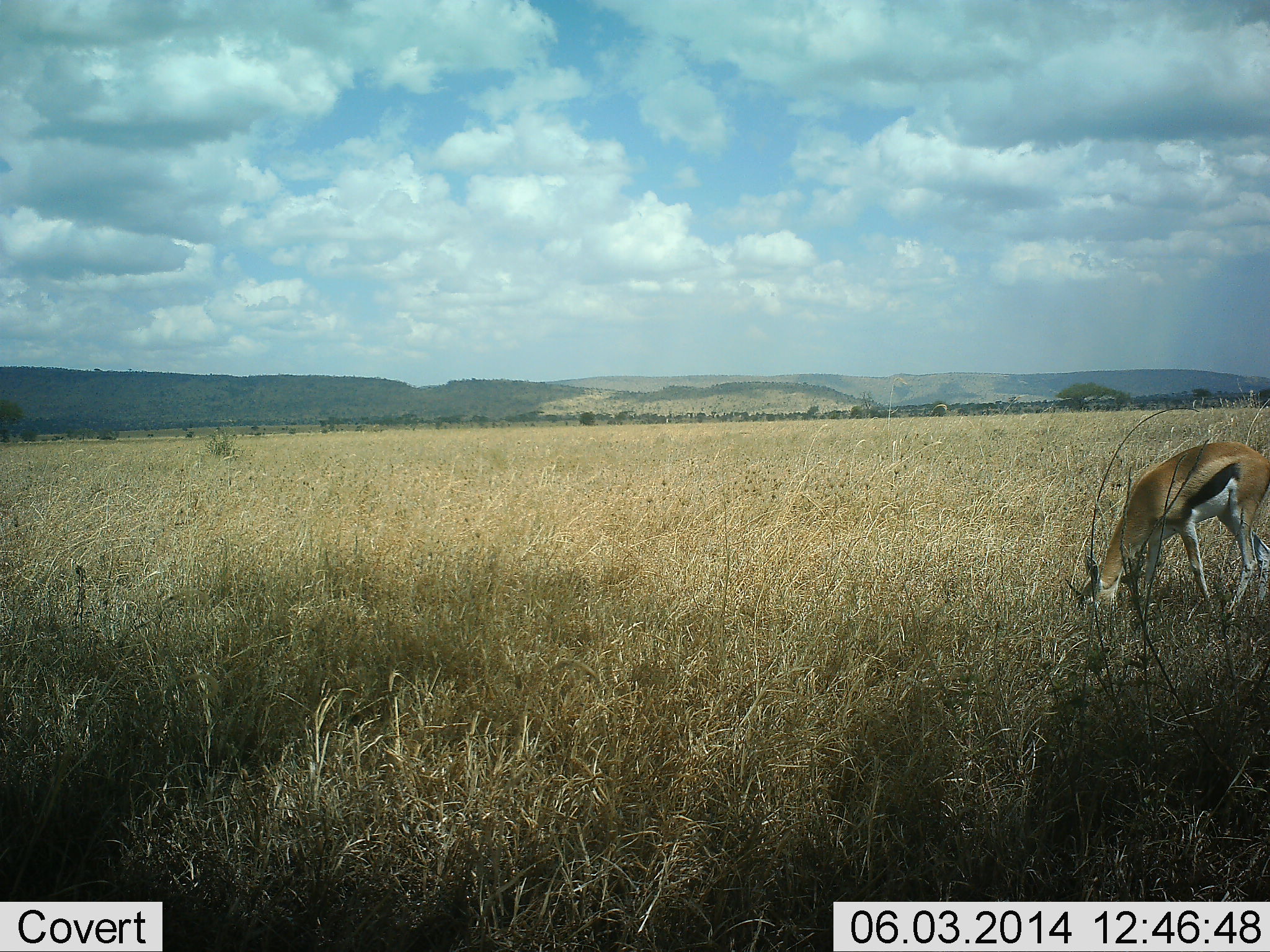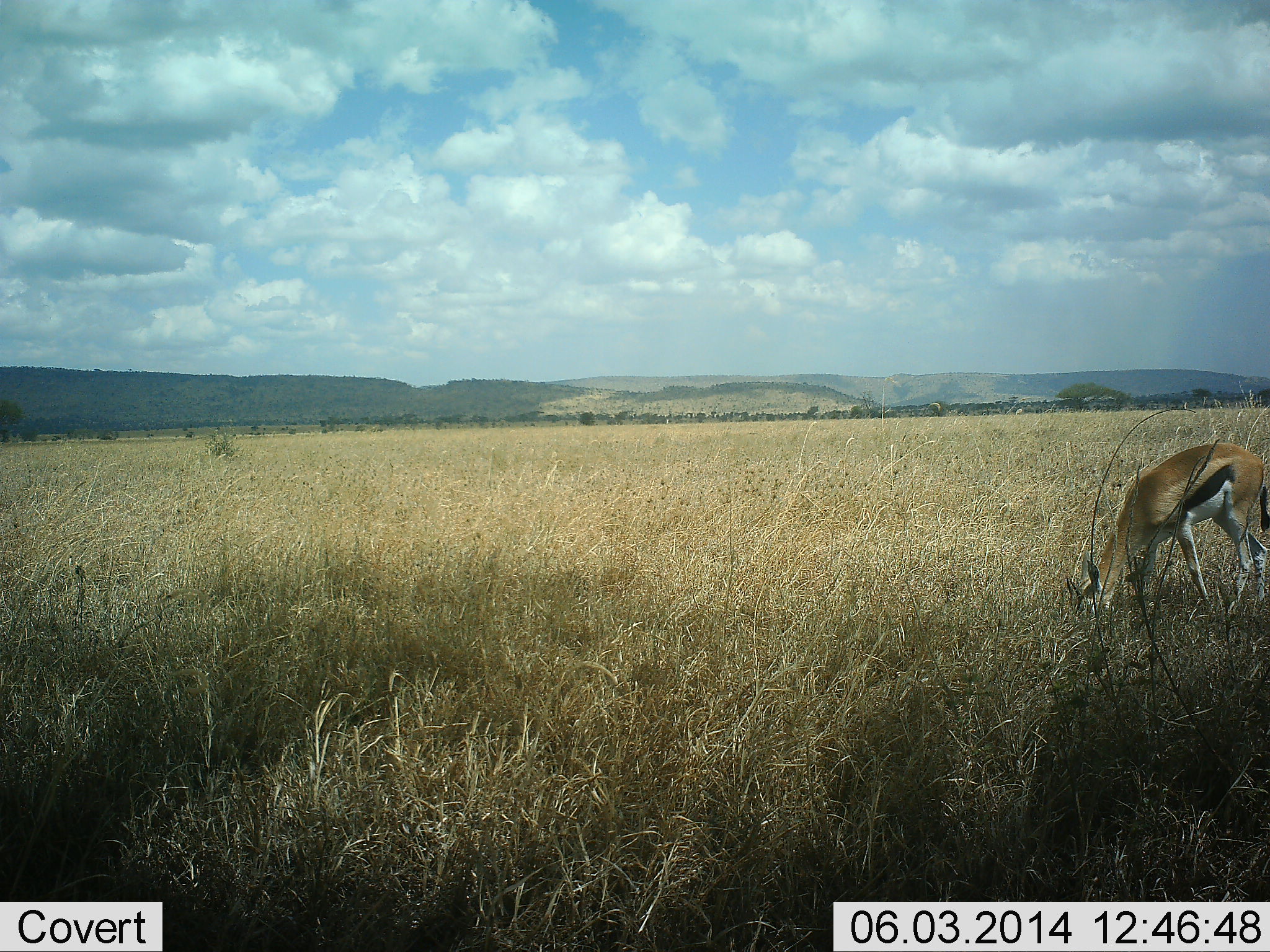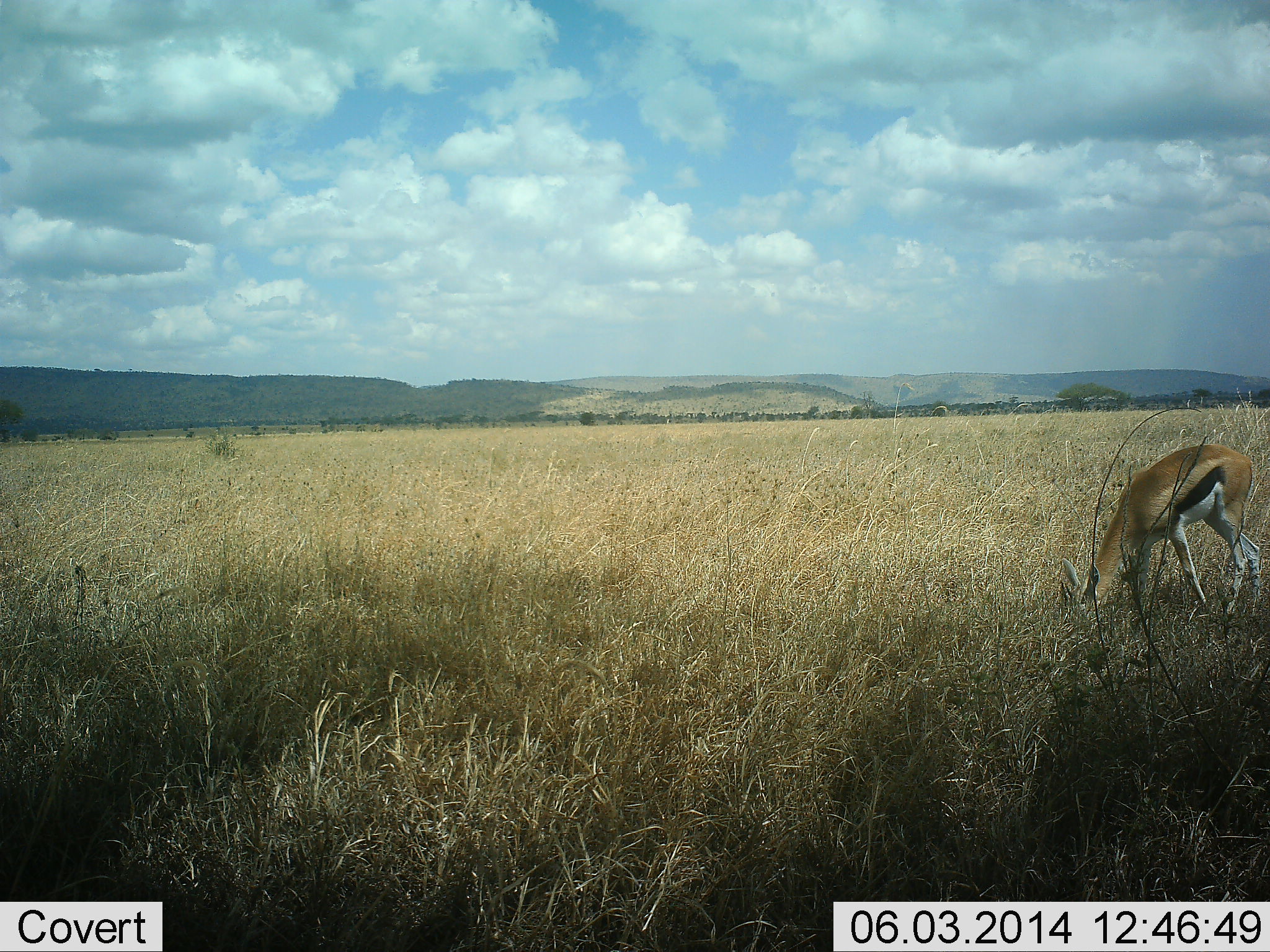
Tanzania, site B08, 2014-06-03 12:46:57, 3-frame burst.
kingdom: Animalia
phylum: Chordata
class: Mammalia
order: Artiodactyla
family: Bovidae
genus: Eudorcas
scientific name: Eudorcas thomsonii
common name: thomson's gazelle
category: gazellethomsons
Gazellethomsons (thomson's gazelle) (Eudorcas thomsonii), count 1. Behavior (volunteer vote fractions): standing 20%, resting 0%, moving 0%, interacting 0%. Young present (vote fraction): 0%. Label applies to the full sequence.